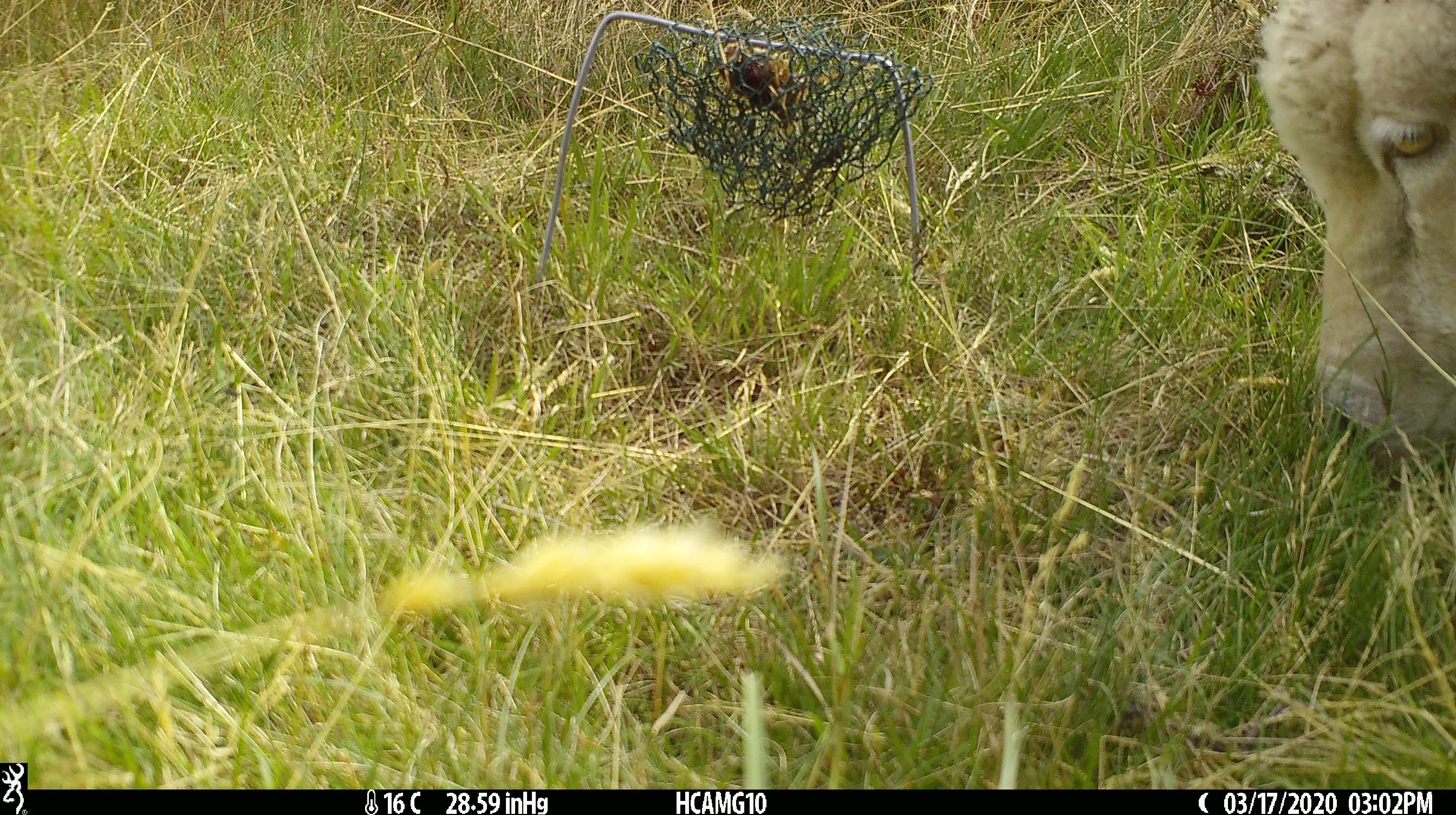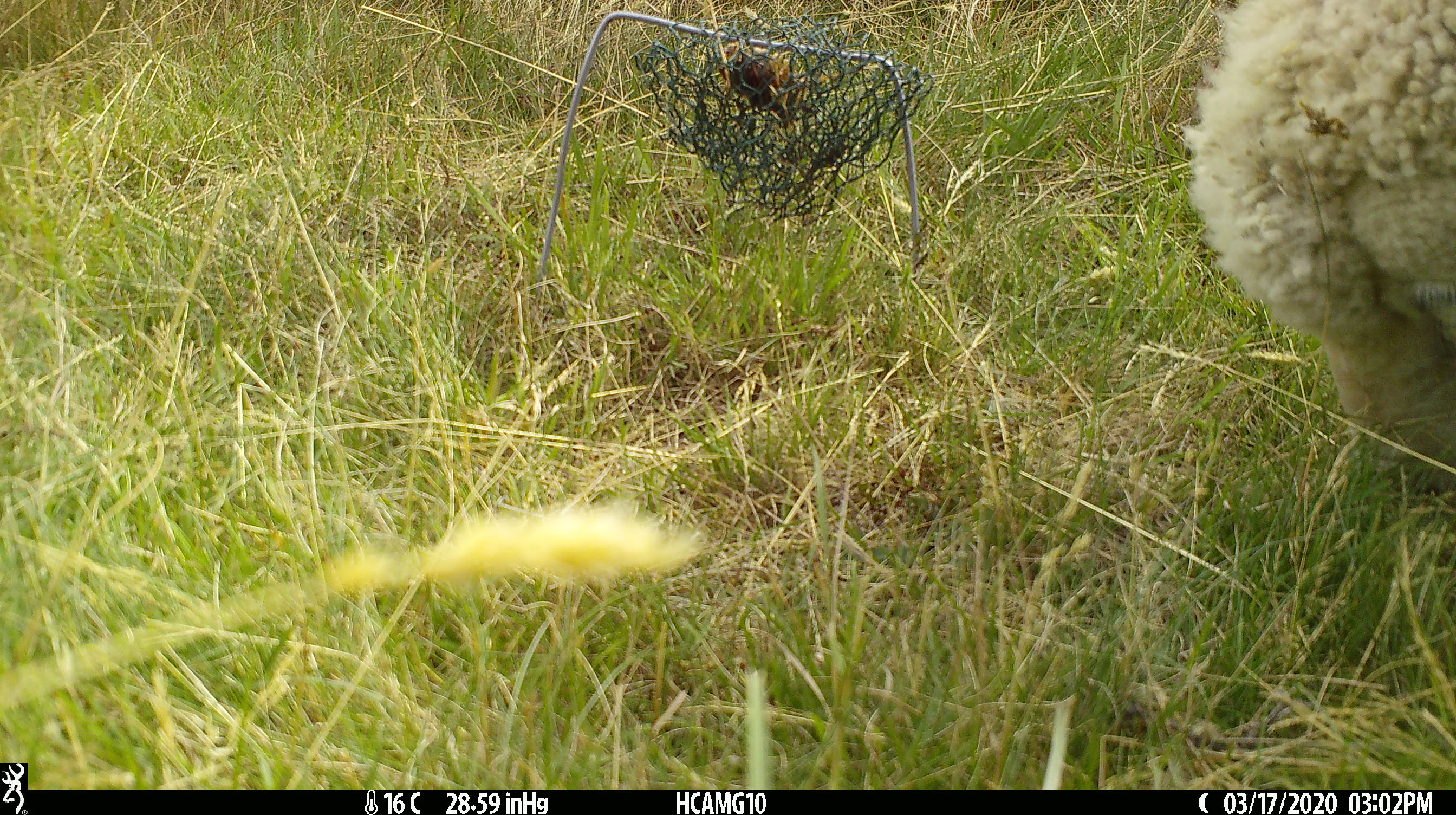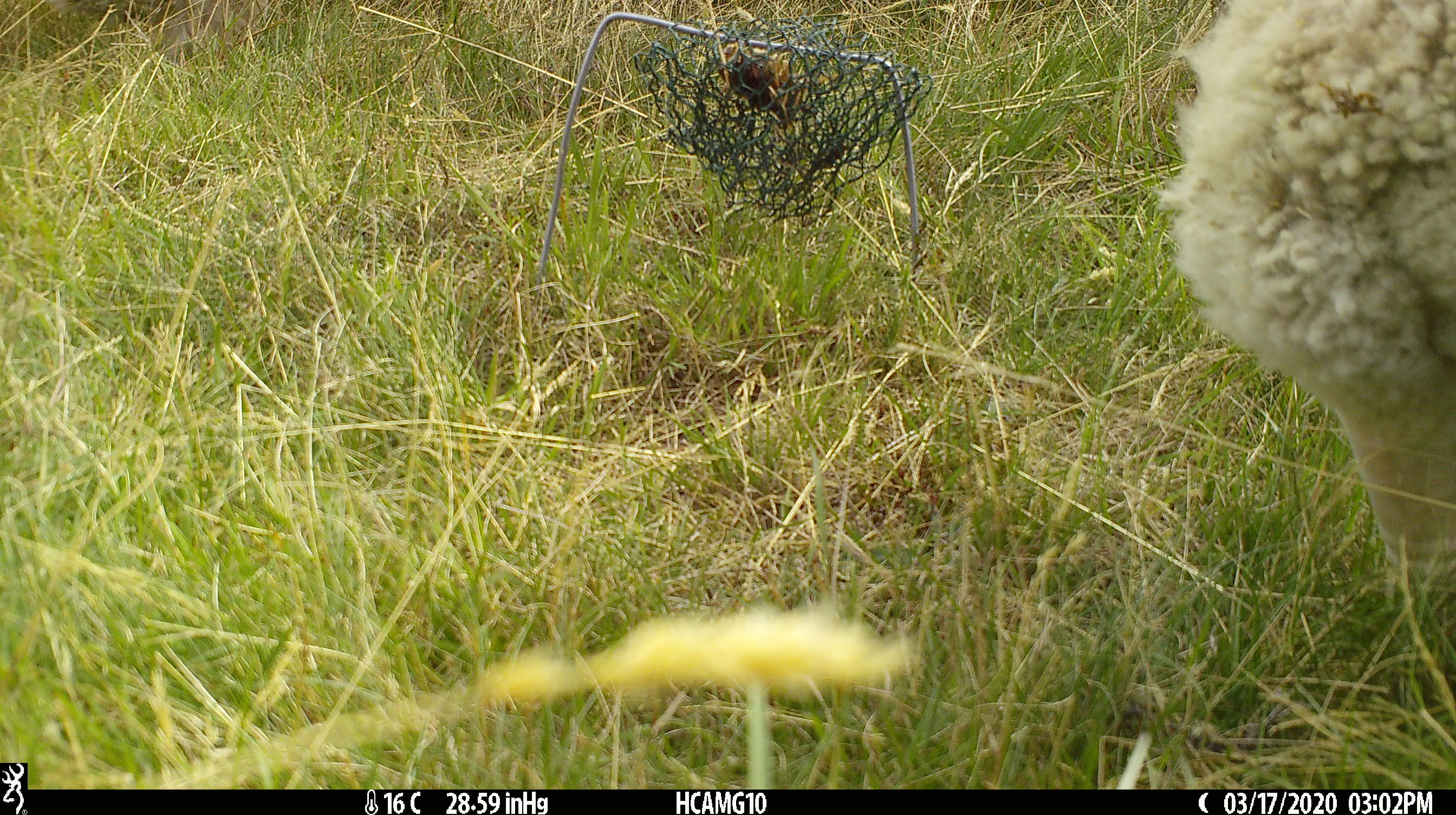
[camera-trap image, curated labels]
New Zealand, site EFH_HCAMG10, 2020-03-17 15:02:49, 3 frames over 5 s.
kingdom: Animalia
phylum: Chordata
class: Mammalia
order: Artiodactyla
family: Bovidae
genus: Ovis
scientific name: Ovis aries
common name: domestic sheep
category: sheep